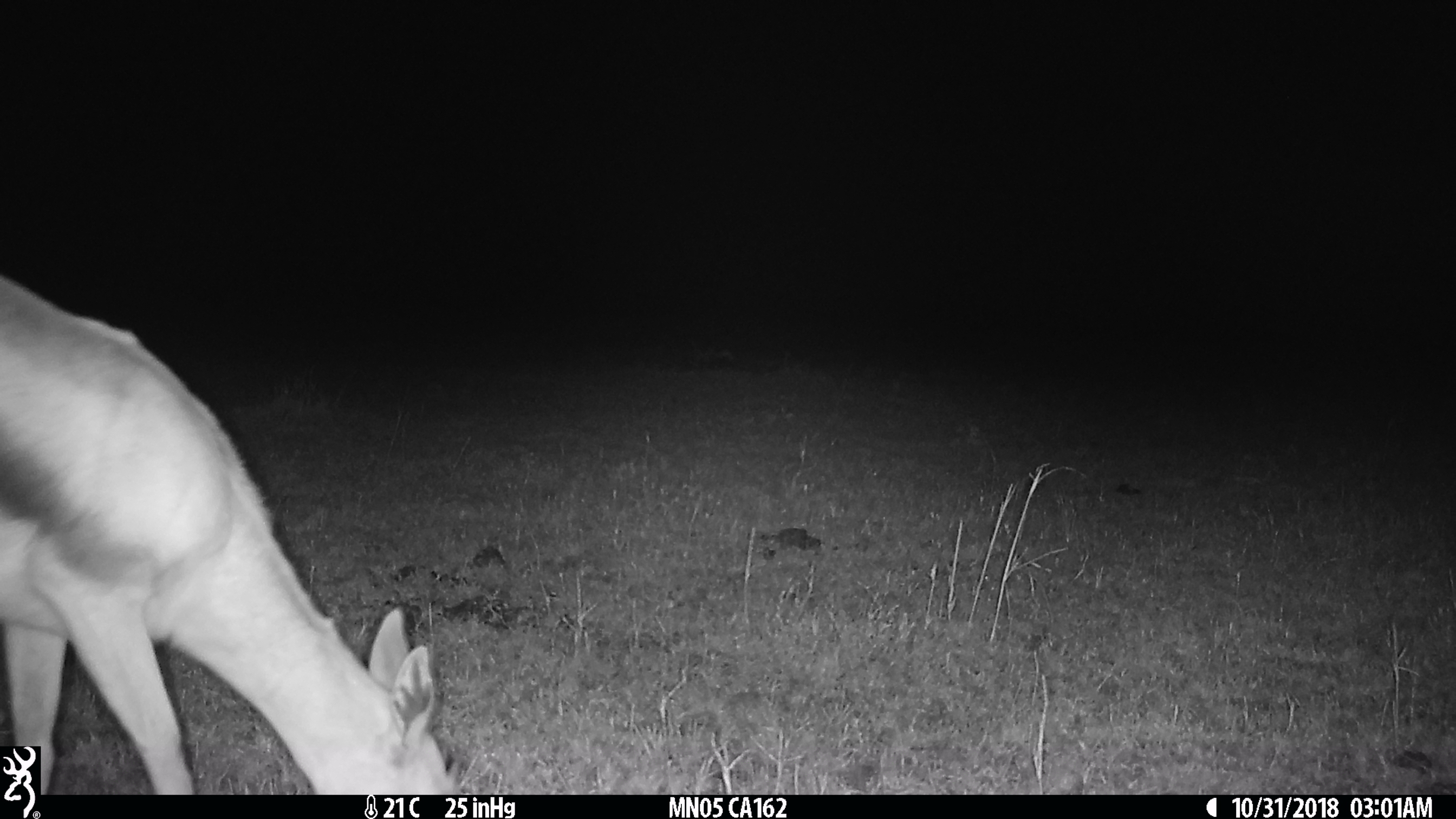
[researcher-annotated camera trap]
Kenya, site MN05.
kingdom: Animalia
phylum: Chordata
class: Mammalia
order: Artiodactyla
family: Bovidae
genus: Eudorcas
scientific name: Eudorcas thomsonii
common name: thomon's gazelle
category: gazelle thomsons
Gazelle thomsons (thomon's gazelle) (Eudorcas thomsonii).